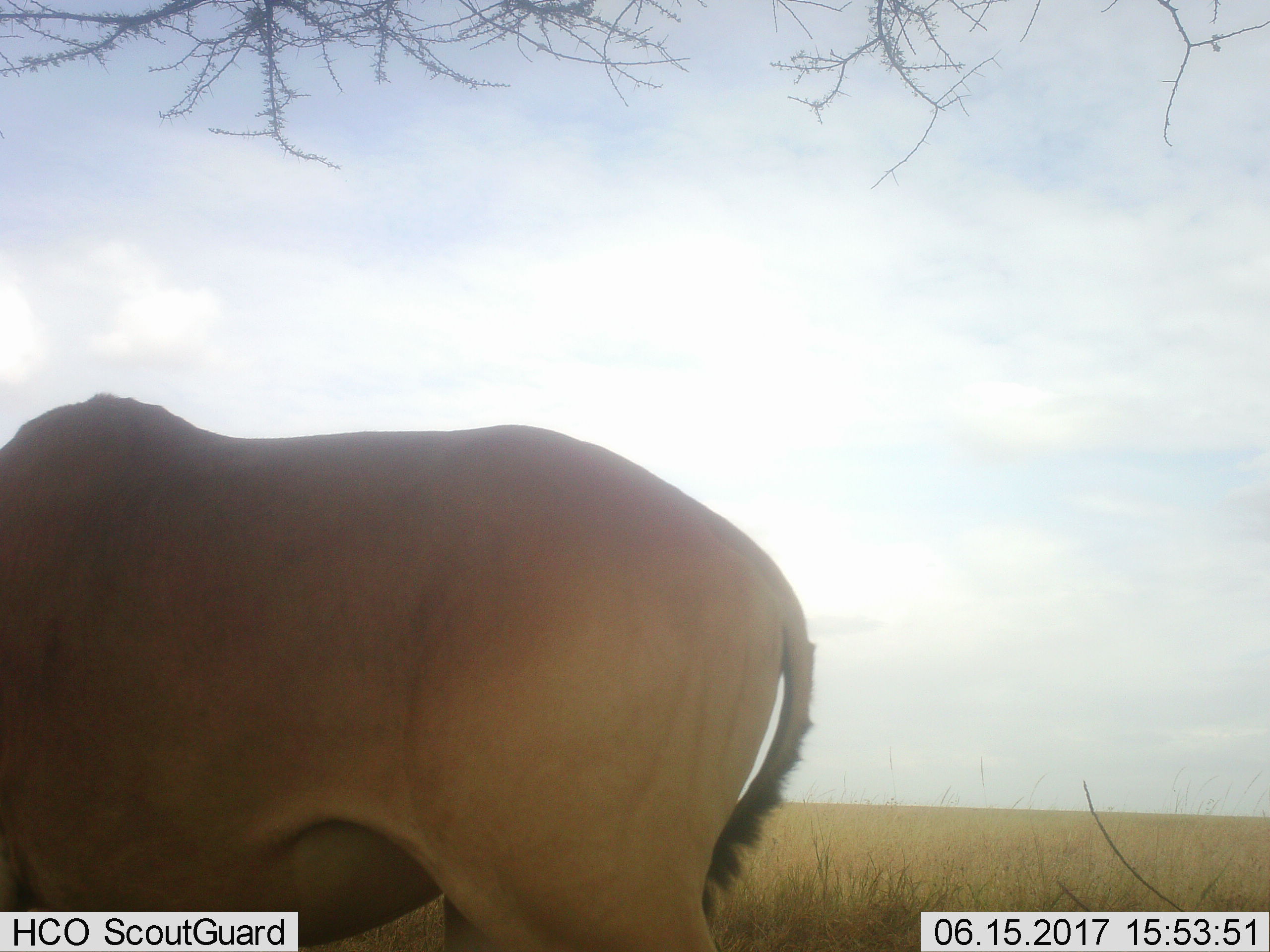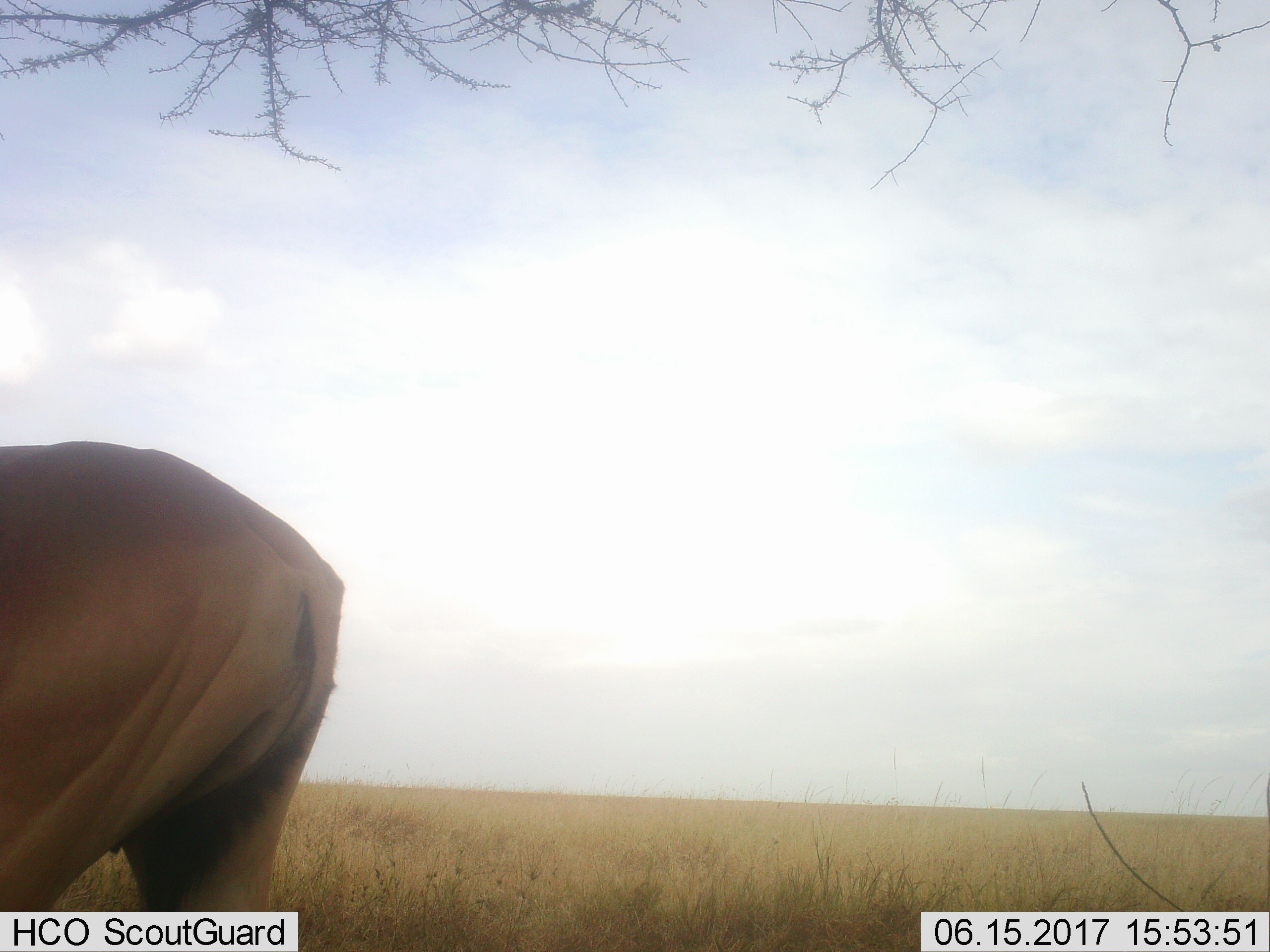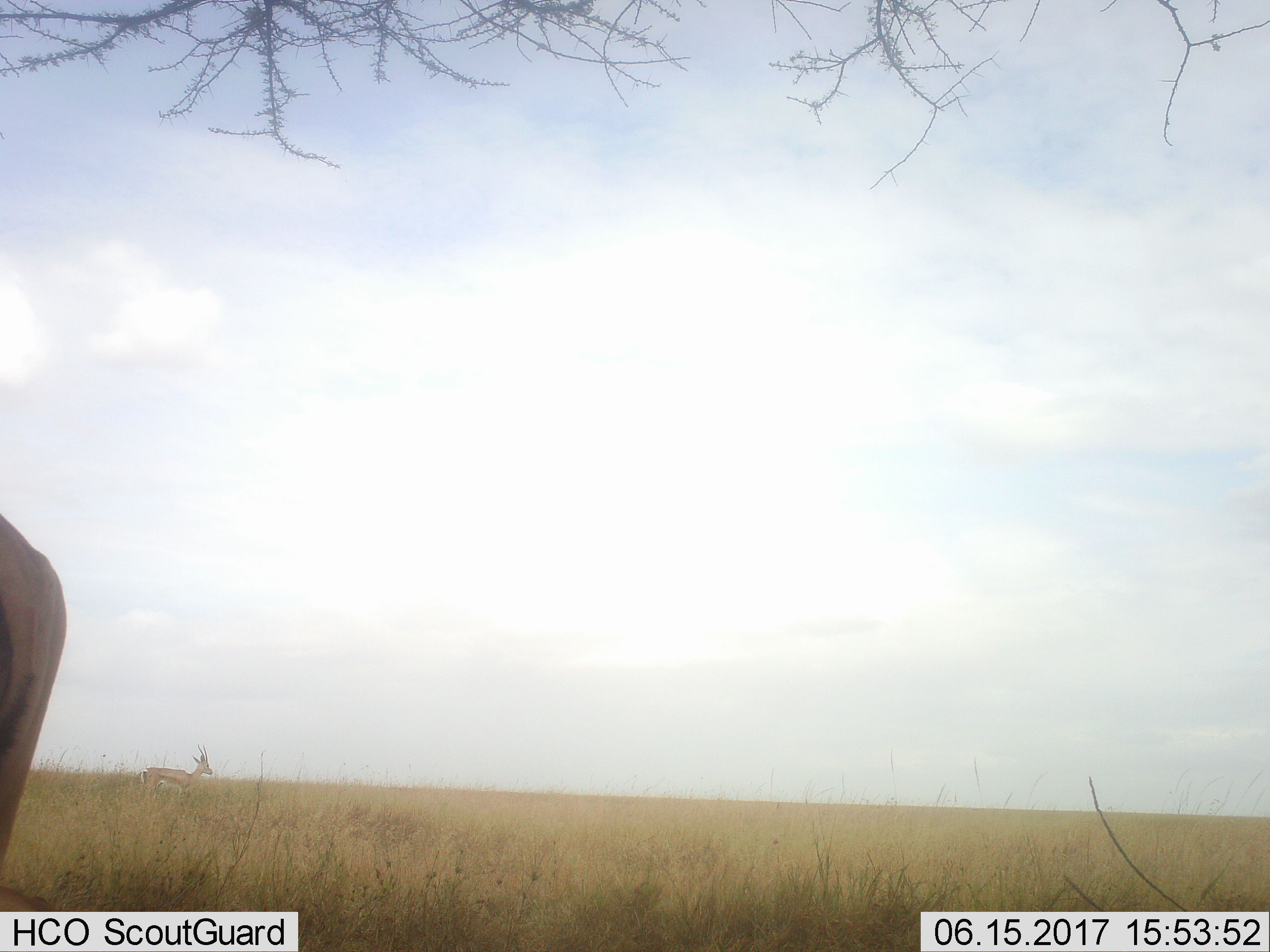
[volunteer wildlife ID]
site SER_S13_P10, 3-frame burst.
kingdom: Animalia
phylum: Chordata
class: Mammalia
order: Artiodactyla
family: Bovidae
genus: Alcelaphus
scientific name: Alcelaphus buselaphus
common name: hartebeest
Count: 1.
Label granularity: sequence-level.